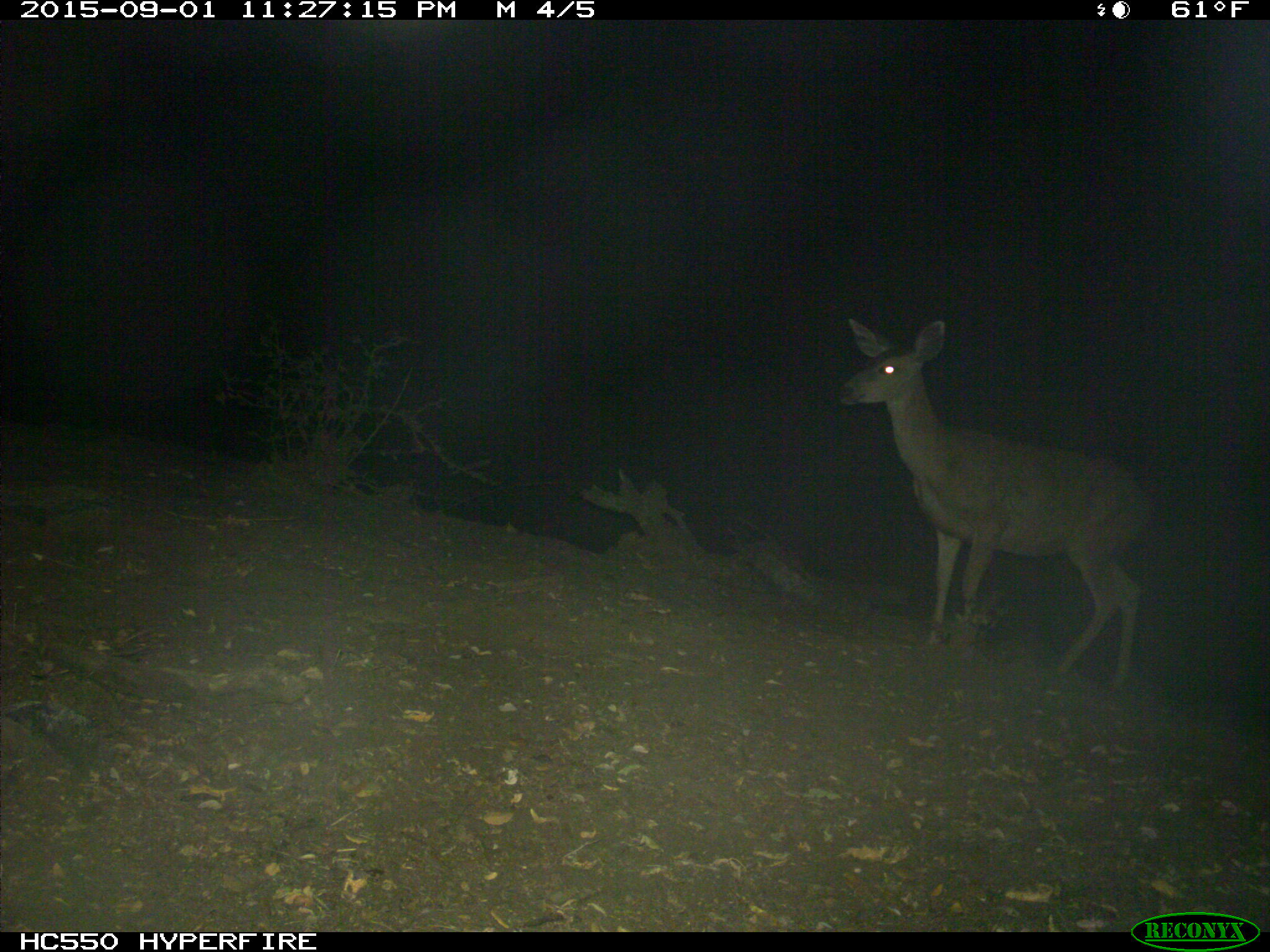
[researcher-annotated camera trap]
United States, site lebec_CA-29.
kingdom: Animalia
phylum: Chordata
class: Mammalia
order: Artiodactyla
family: Cervidae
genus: Odocoileus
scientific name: Odocoileus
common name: deer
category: unidentified deer